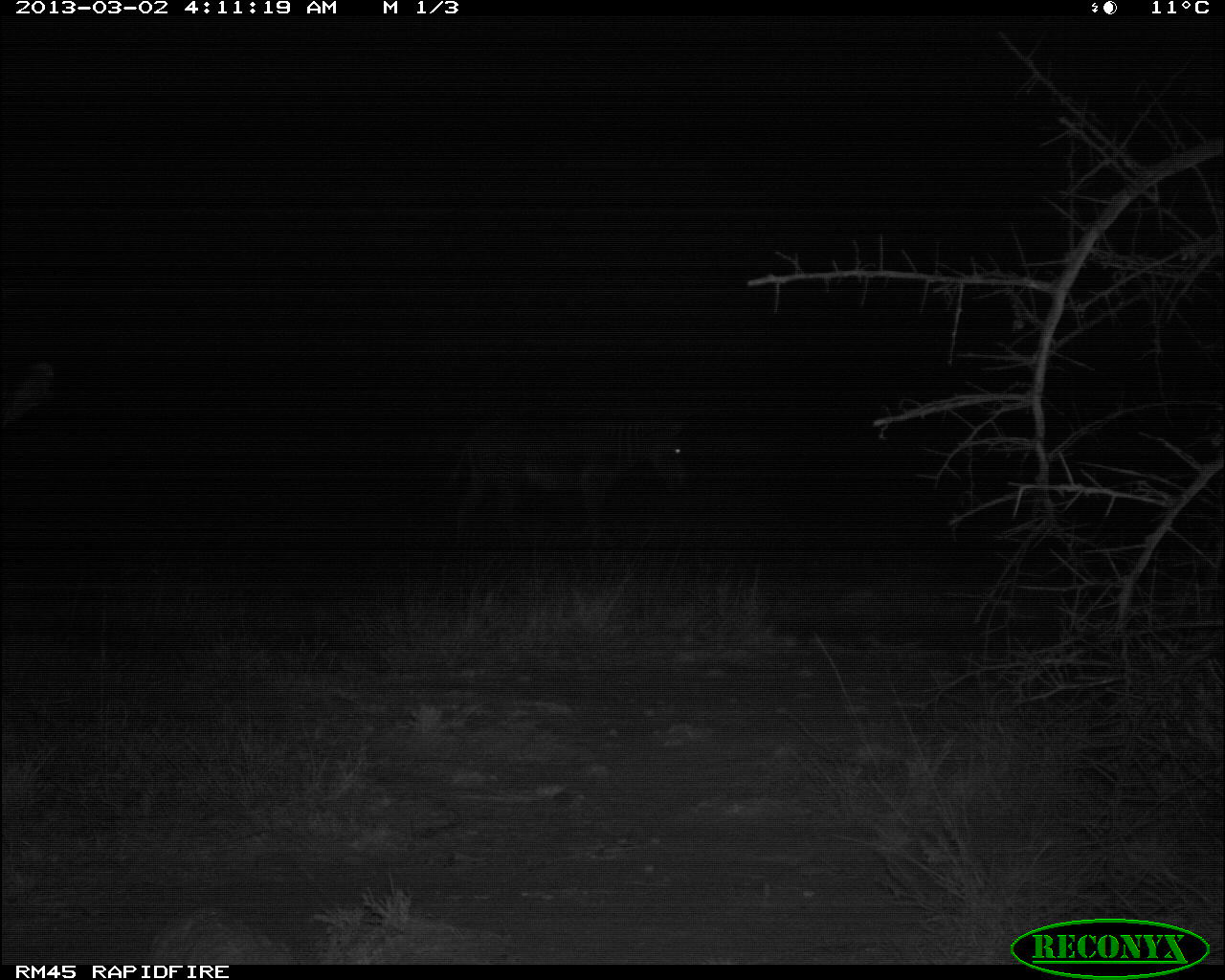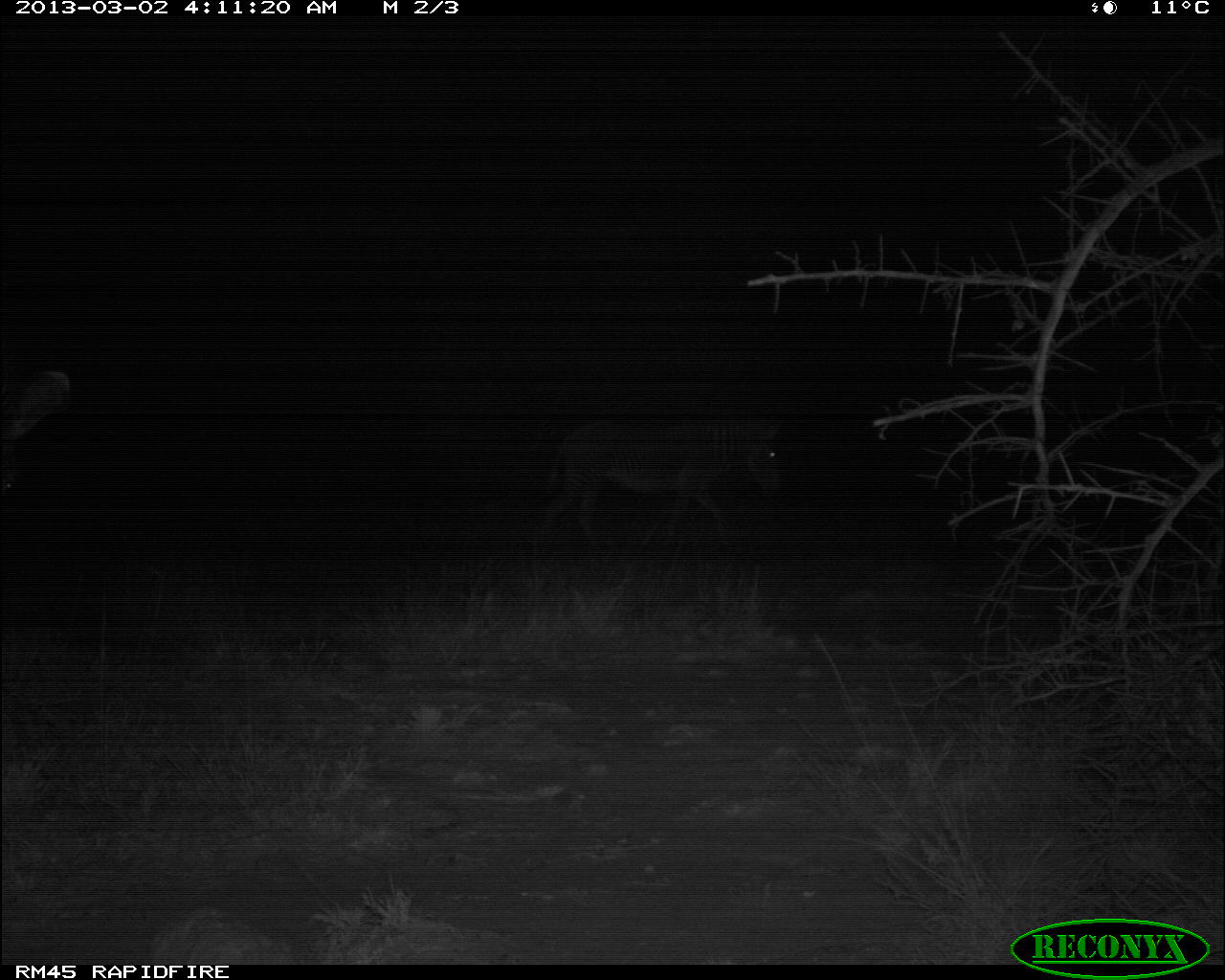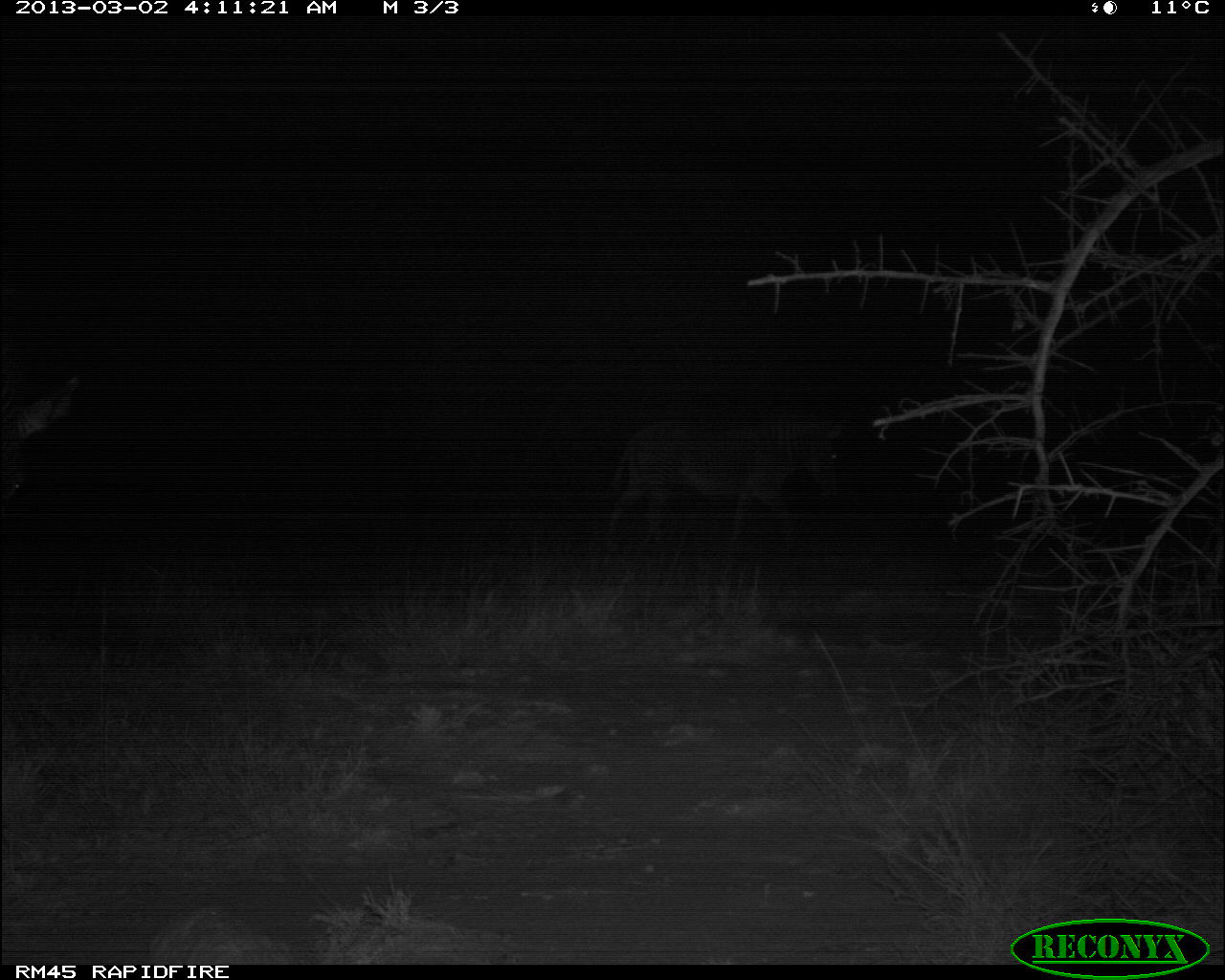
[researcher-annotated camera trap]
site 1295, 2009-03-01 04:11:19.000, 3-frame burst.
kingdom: Animalia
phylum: Chordata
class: Mammalia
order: Perissodactyla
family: Equidae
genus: Equus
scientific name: Equus grevyi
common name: grévy's zebra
Equus grevyi (grévy's zebra), count 2.